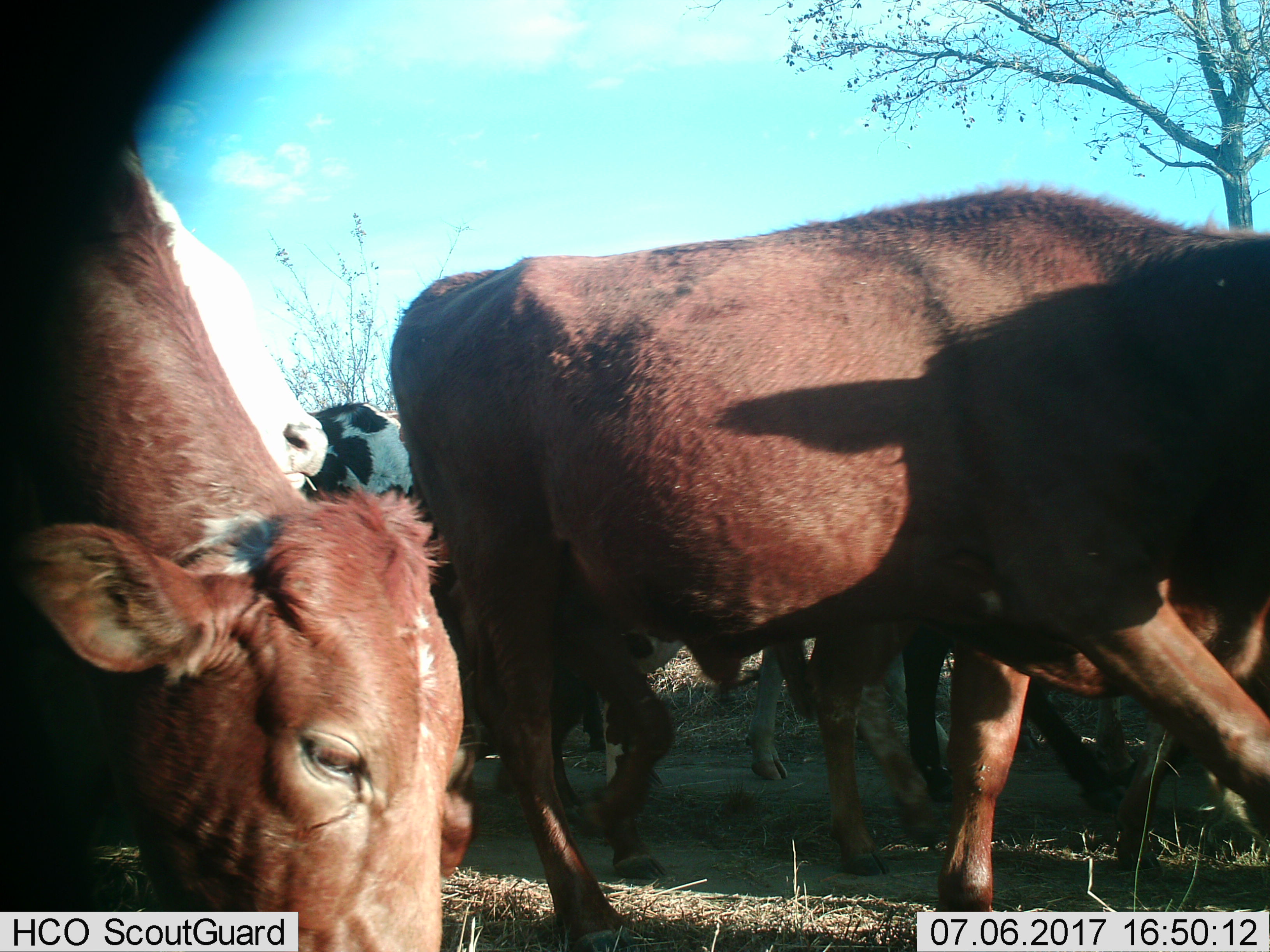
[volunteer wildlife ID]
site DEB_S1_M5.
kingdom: Animalia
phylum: Chordata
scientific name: Vertebrata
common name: domestic animal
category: domesticanimal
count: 6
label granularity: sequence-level